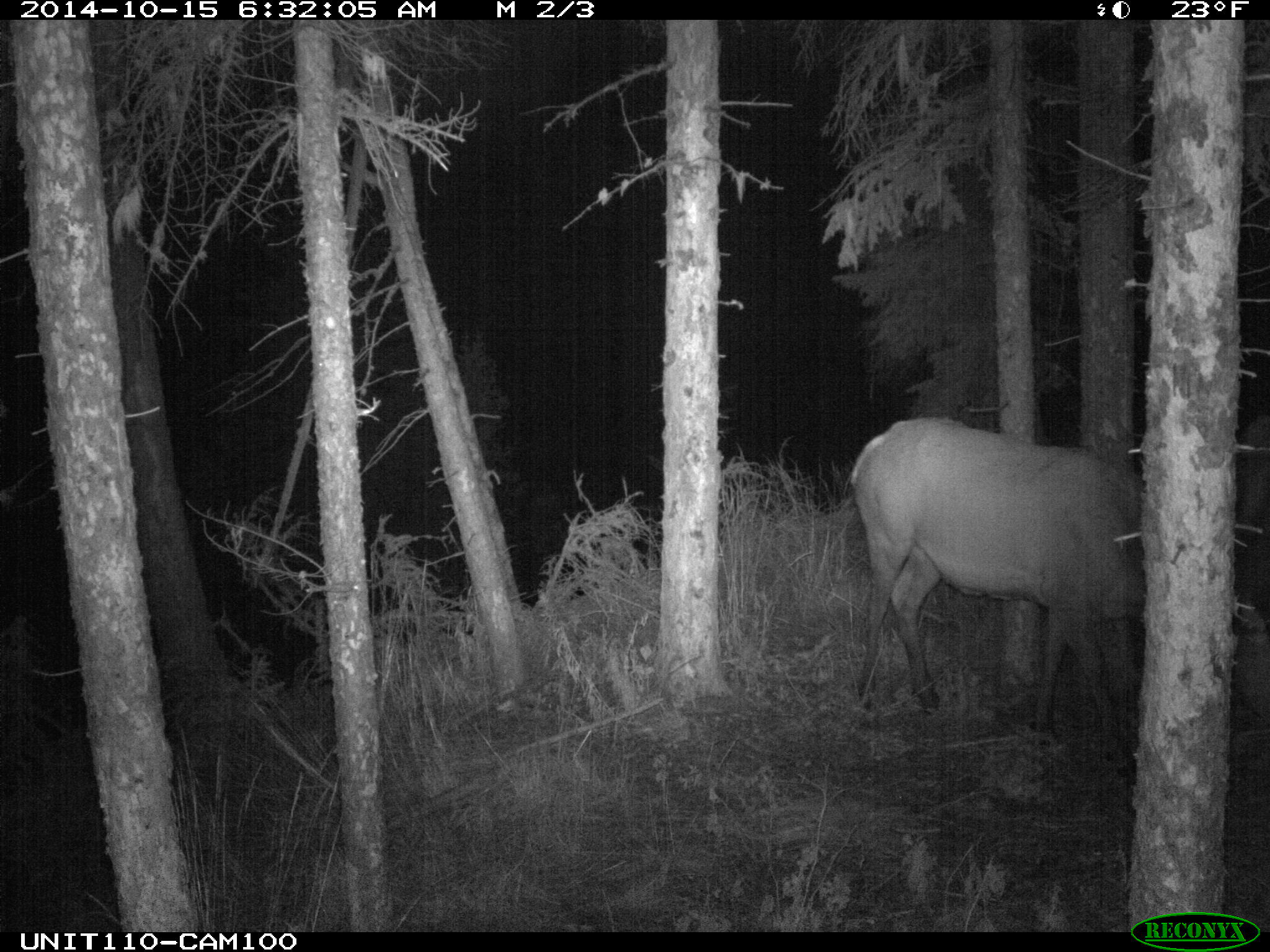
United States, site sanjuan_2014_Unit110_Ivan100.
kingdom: Animalia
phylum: Chordata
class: Mammalia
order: Artiodactyla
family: Cervidae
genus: Cervus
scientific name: Cervus elaphus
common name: red deer